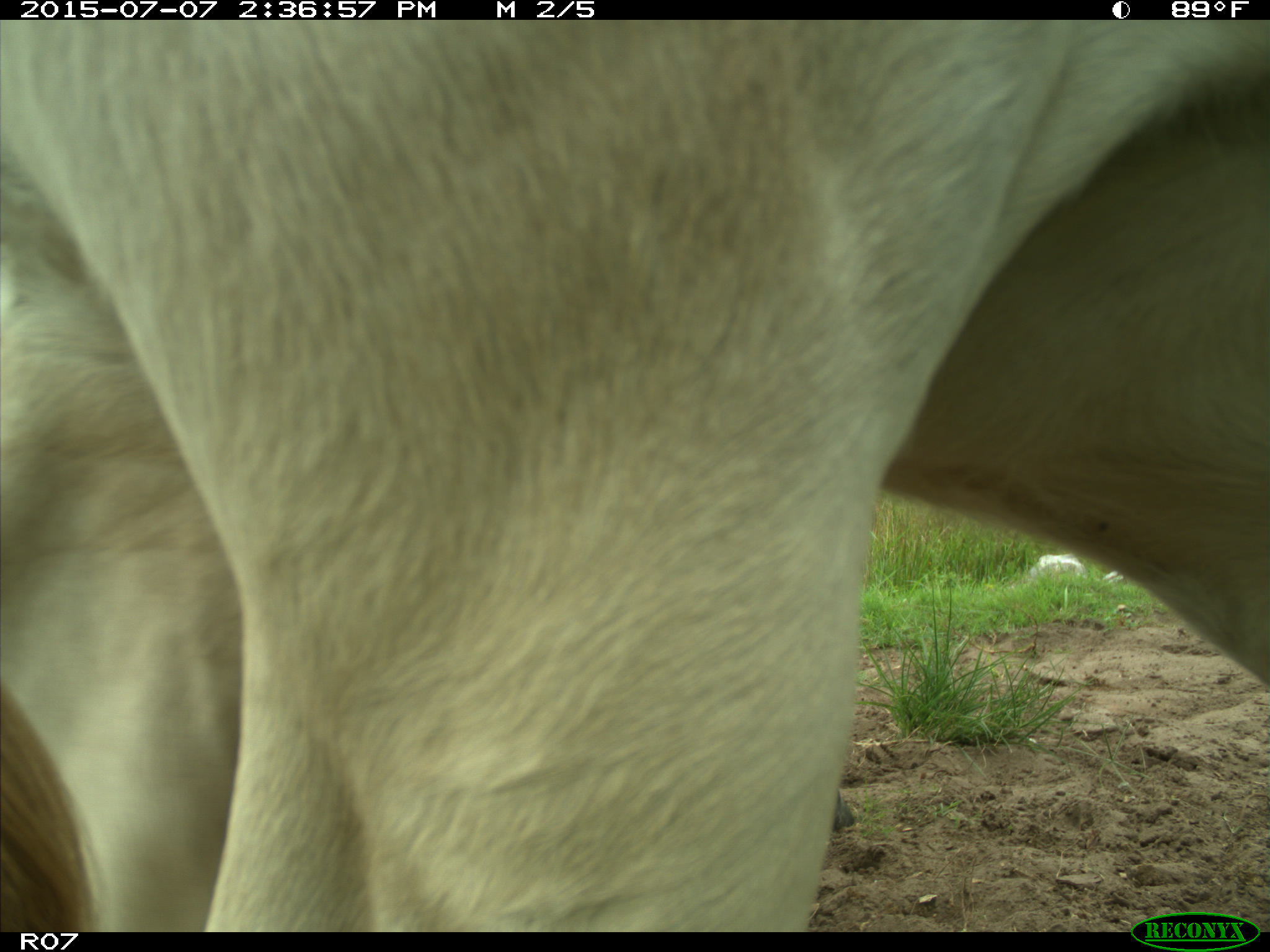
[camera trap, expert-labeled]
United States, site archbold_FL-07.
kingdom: Animalia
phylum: Chordata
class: Mammalia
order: Artiodactyla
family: Bovidae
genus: Bos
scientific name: Bos taurus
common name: domestic cow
Bos taurus (domestic cow).